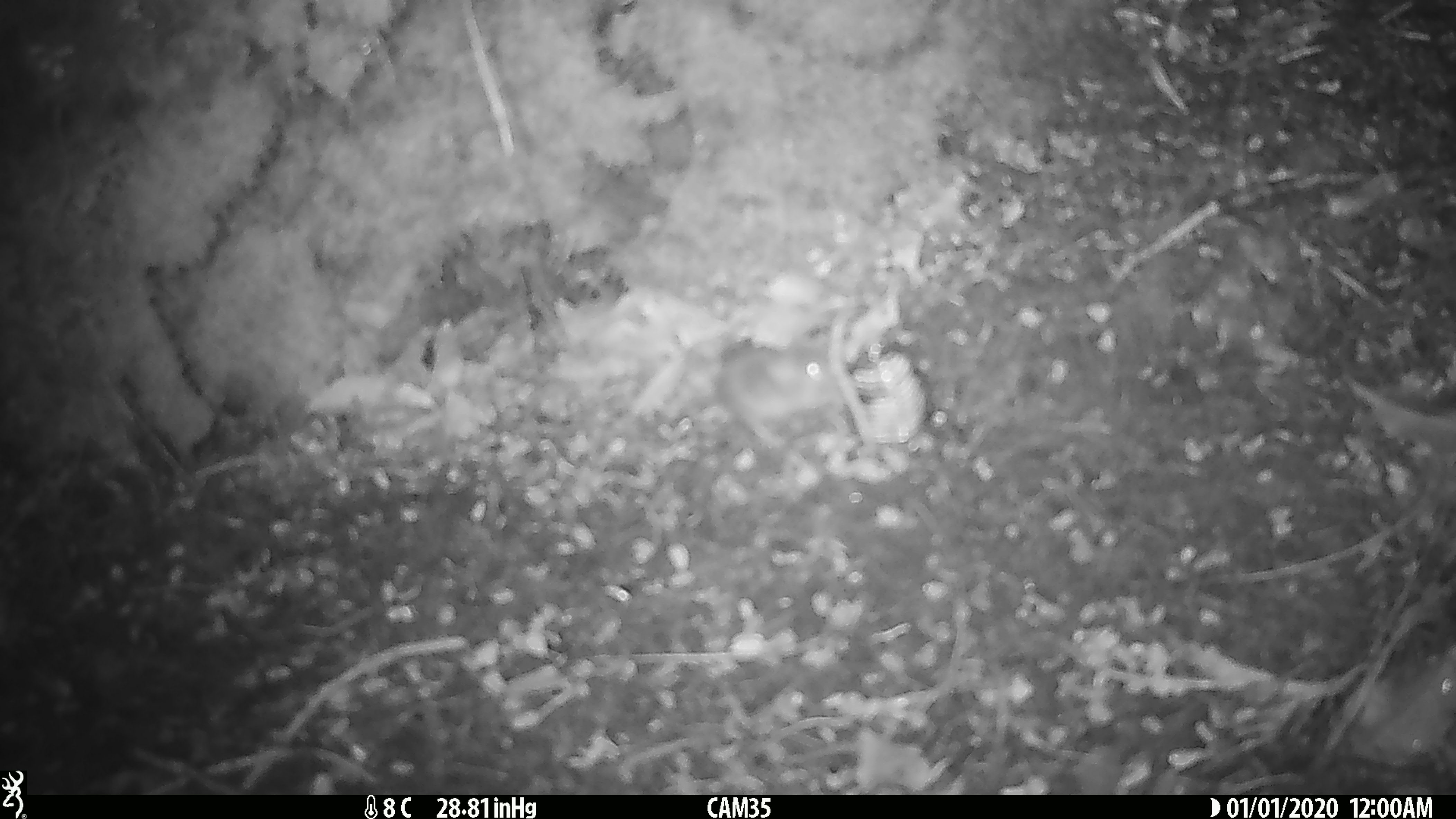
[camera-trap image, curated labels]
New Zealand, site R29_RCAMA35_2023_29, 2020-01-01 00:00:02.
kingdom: Animalia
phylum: Chordata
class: Mammalia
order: Rodentia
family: Muridae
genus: Mus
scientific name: Mus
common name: mouse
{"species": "mouse (Mus)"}